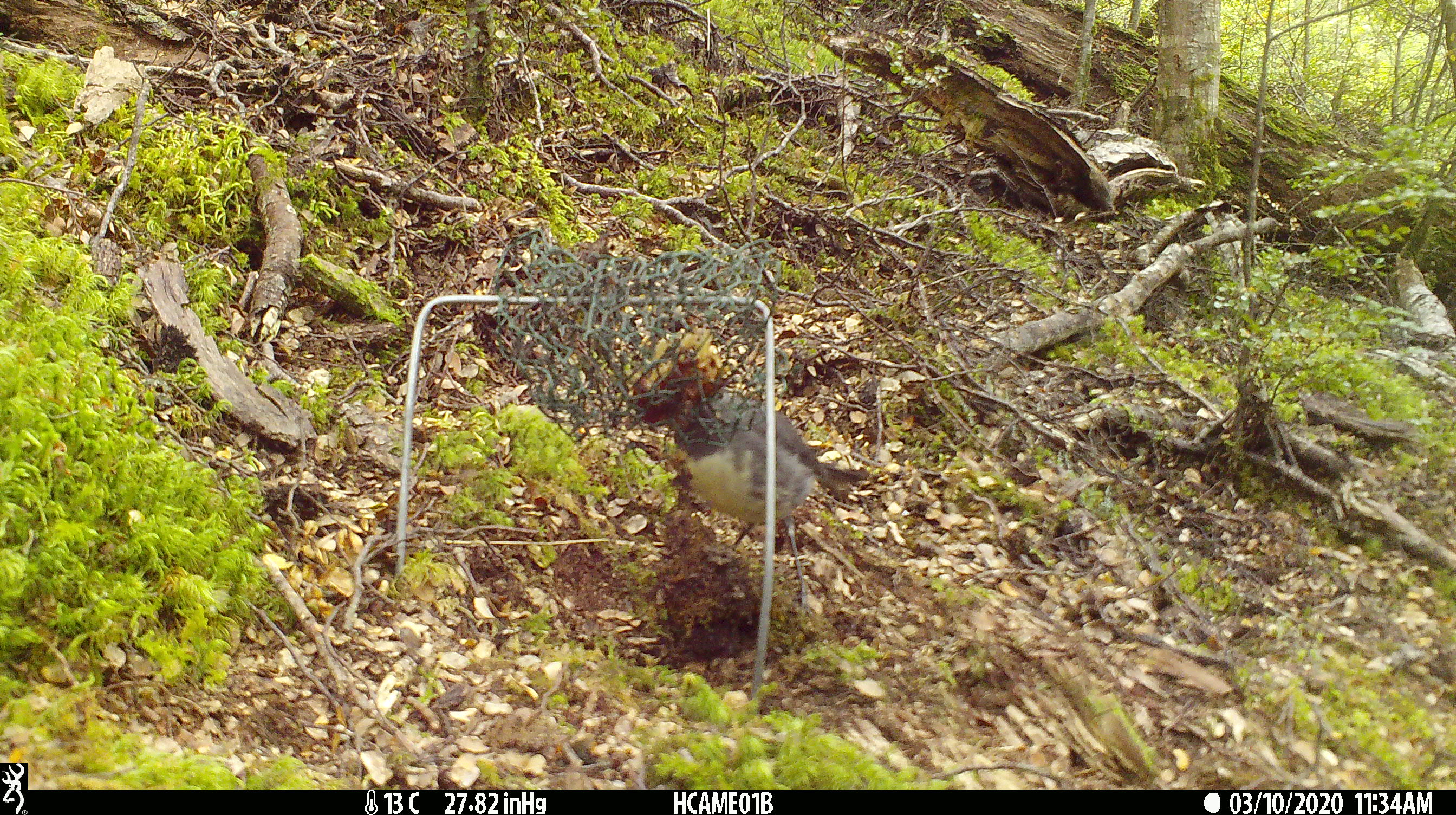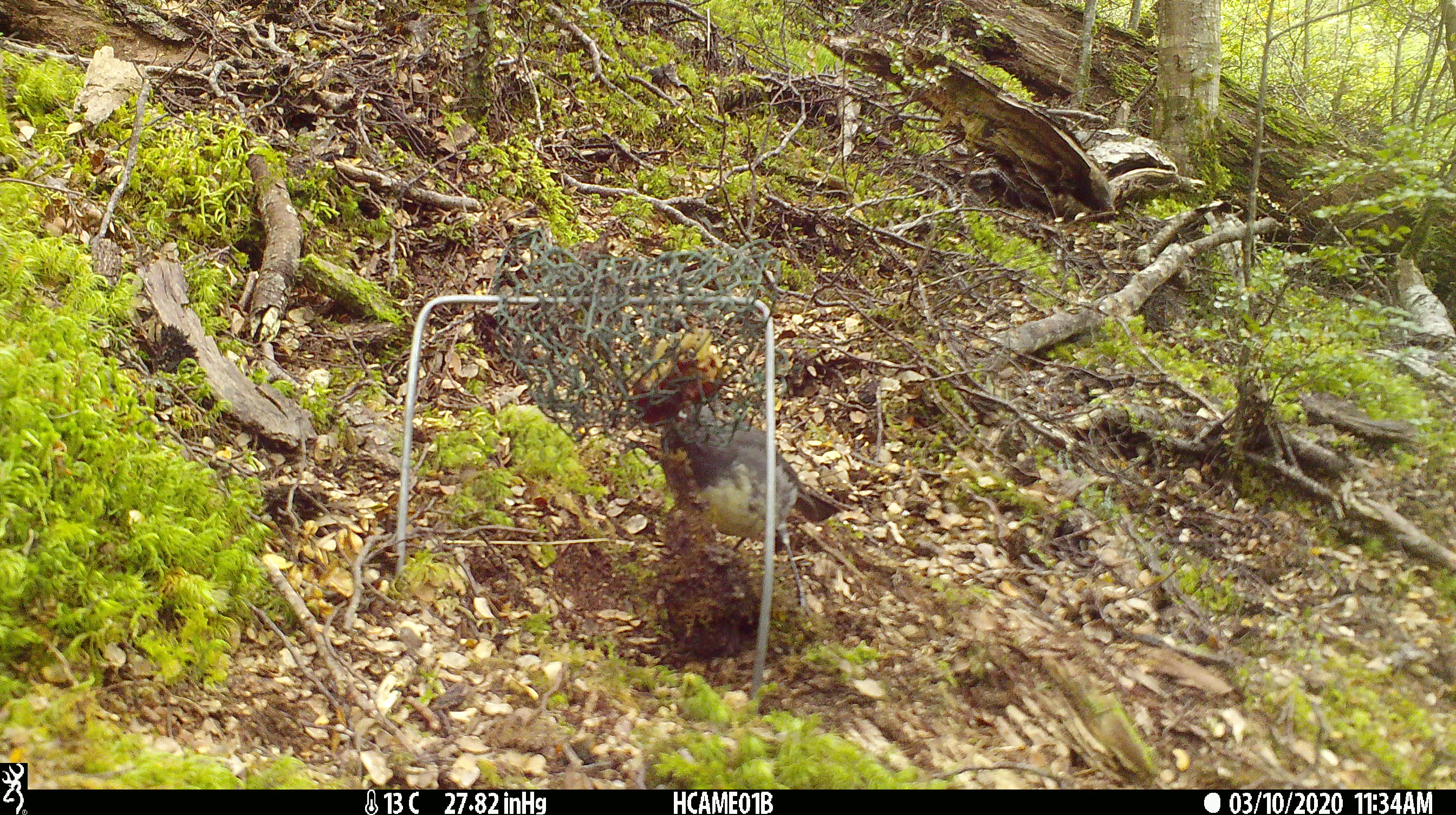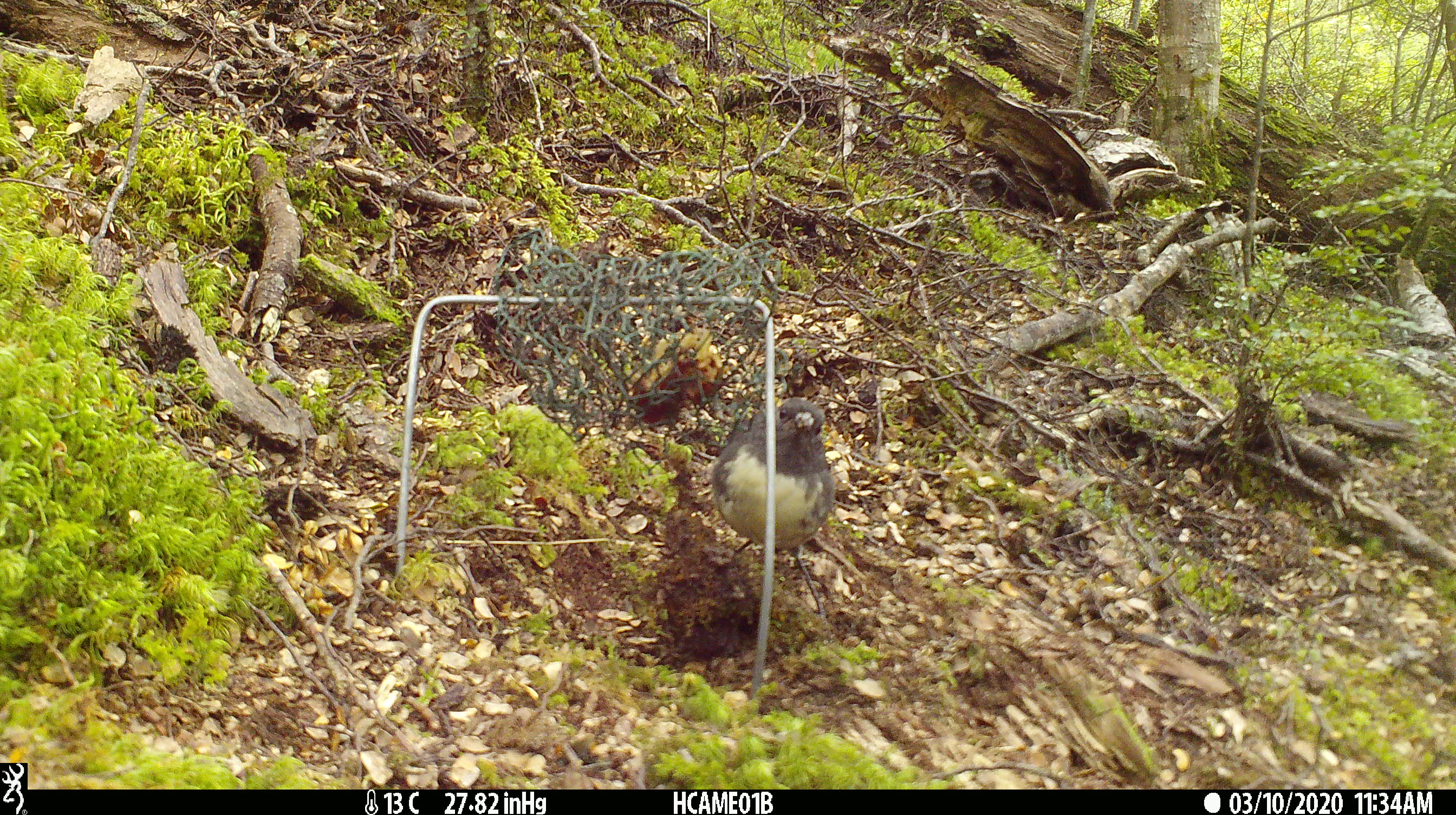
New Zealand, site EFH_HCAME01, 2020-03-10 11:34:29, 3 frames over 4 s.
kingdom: Animalia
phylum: Chordata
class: Aves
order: Passeriformes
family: Petroicidae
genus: Petroica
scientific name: Petroica australis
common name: new zealand robin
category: robin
Robin (new zealand robin) (Petroica australis).